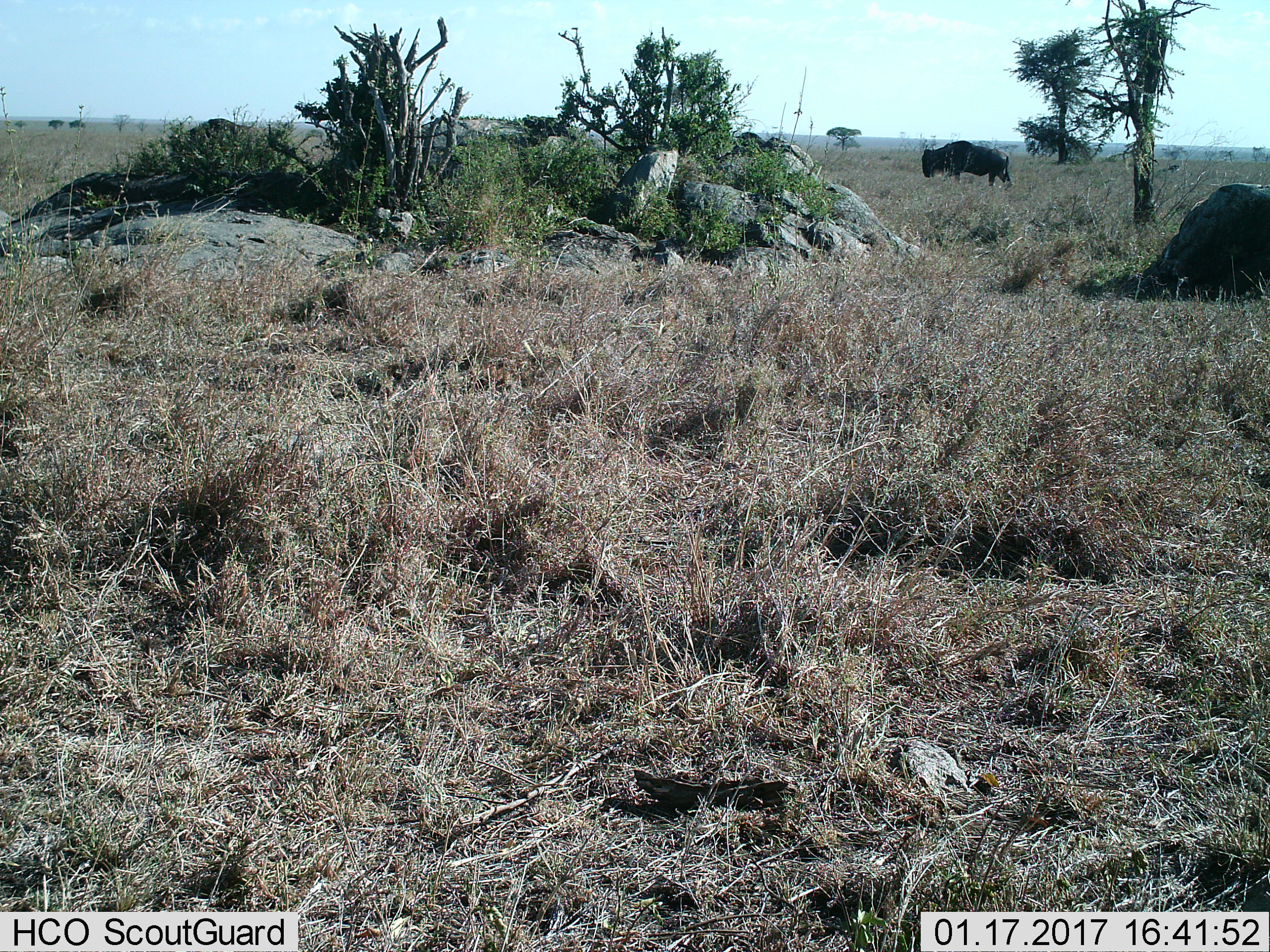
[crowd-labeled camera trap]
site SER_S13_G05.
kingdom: Animalia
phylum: Chordata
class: Mammalia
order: Artiodactyla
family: Bovidae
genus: Connochaetes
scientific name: Connochaetes taurinus taurinus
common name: blue wildebeest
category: wildebeestblue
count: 1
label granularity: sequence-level